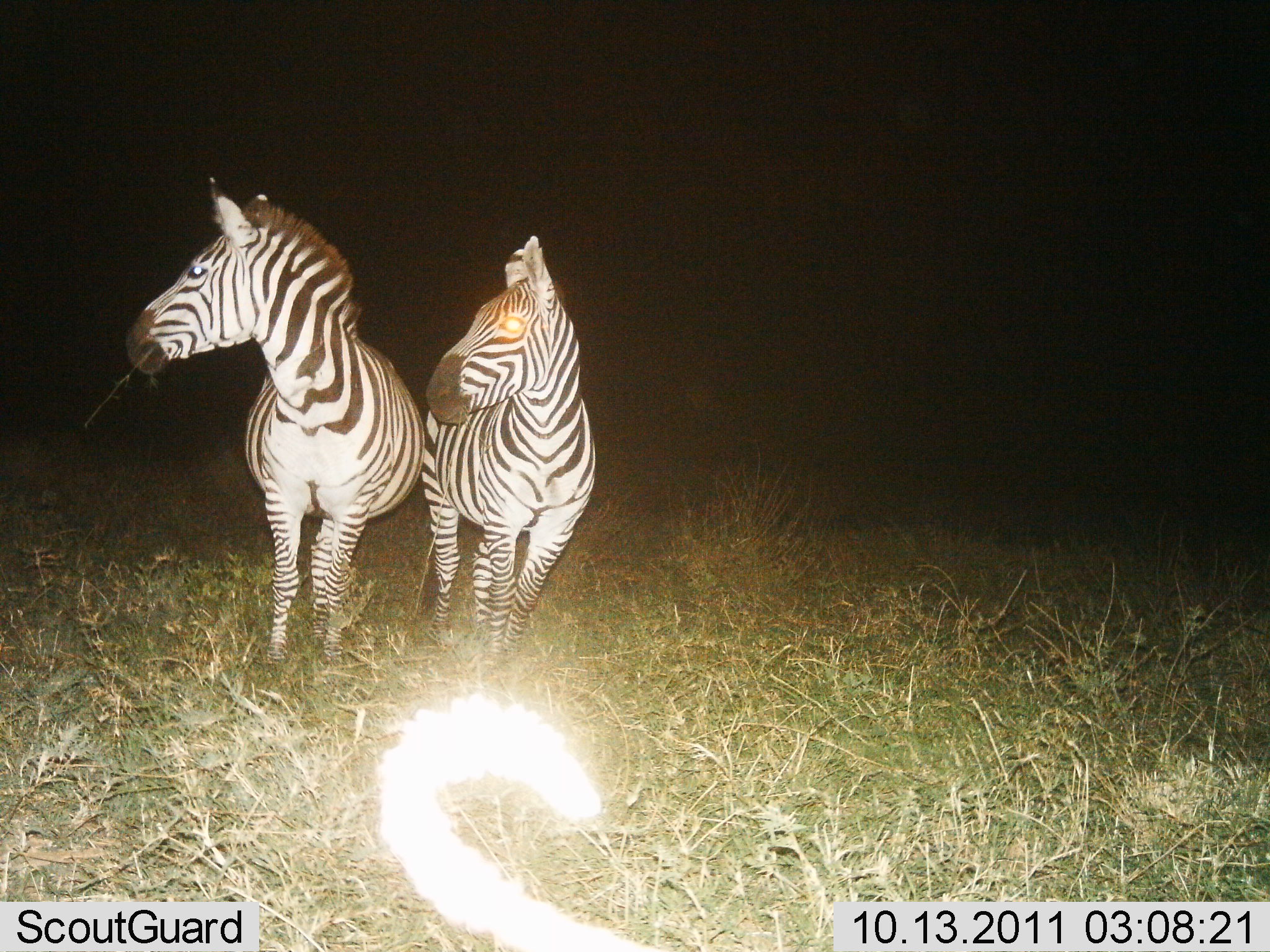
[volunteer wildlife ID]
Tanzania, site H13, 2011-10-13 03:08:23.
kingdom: Animalia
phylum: Chordata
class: Mammalia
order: Perissodactyla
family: Equidae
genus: Equus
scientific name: Equus quagga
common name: plains zebra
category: zebra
Zebra (plains zebra) (Equus quagga), count 2. Behavior (volunteer vote fractions): standing 100%, resting 0%, moving 0%, interacting 0%. Young present (vote fraction): 0%. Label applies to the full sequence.